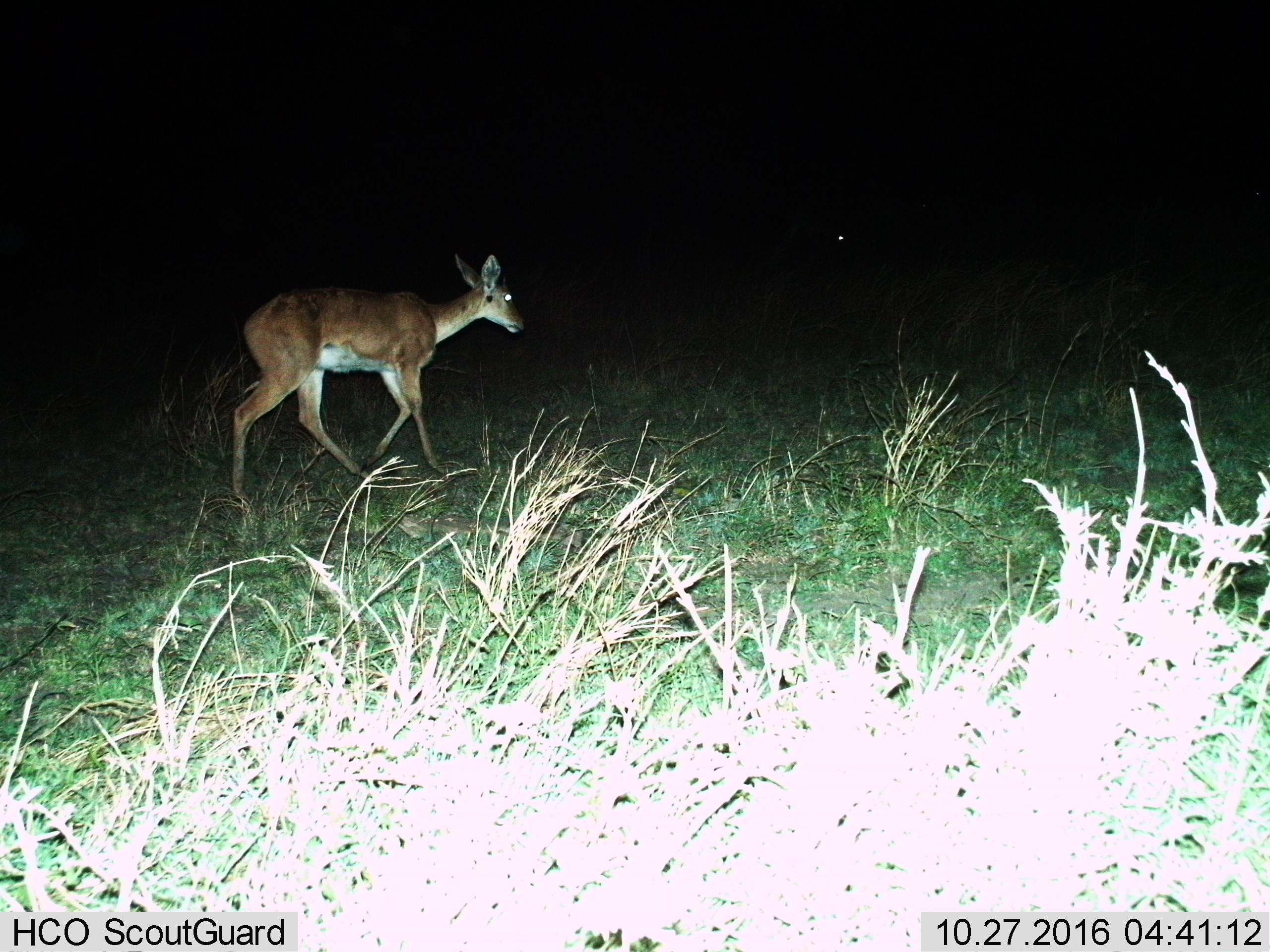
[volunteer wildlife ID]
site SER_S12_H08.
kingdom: Animalia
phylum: Chordata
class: Mammalia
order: Artiodactyla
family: Bovidae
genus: Redunca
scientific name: Redunca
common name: reedbuck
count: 1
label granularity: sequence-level